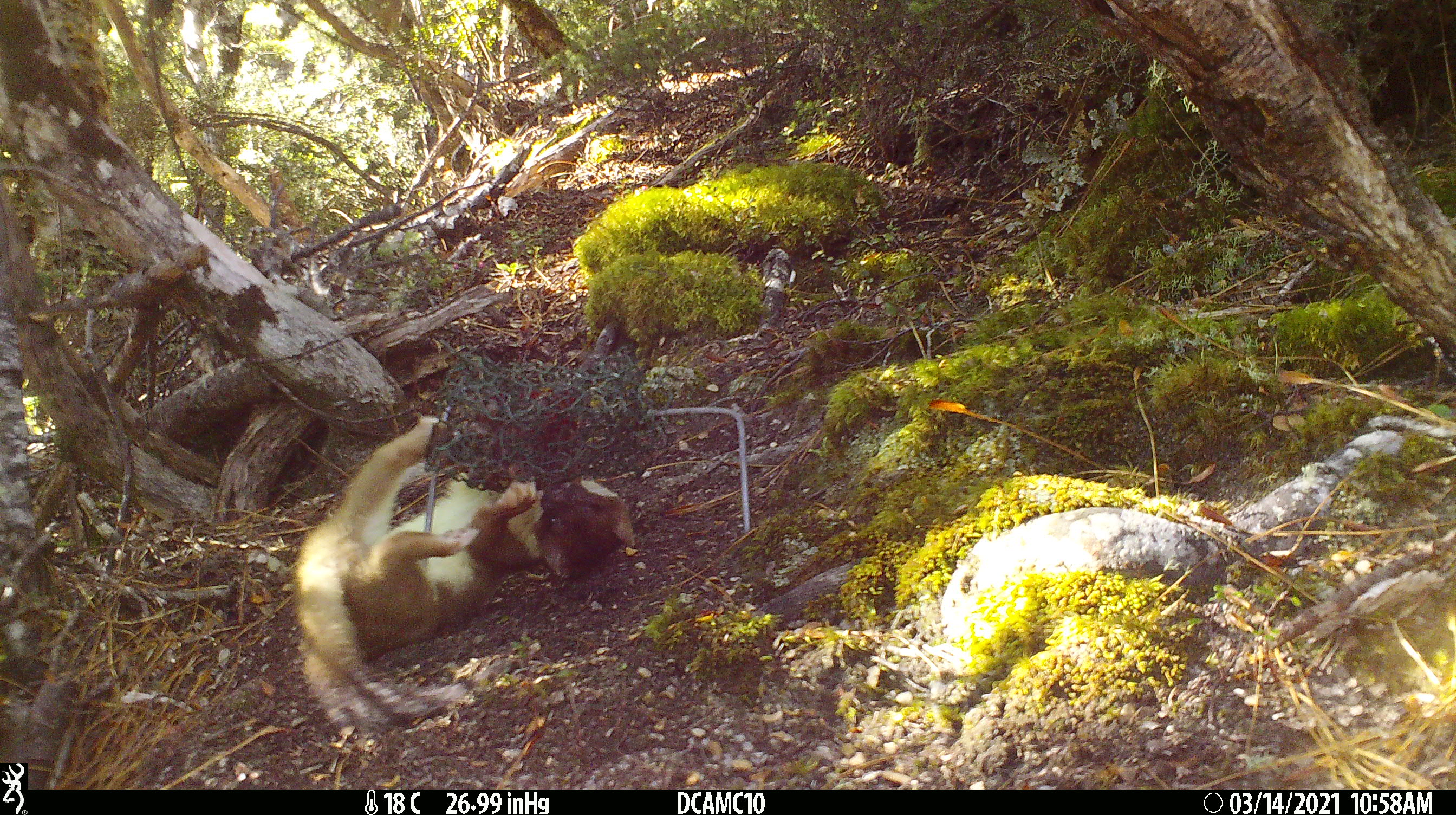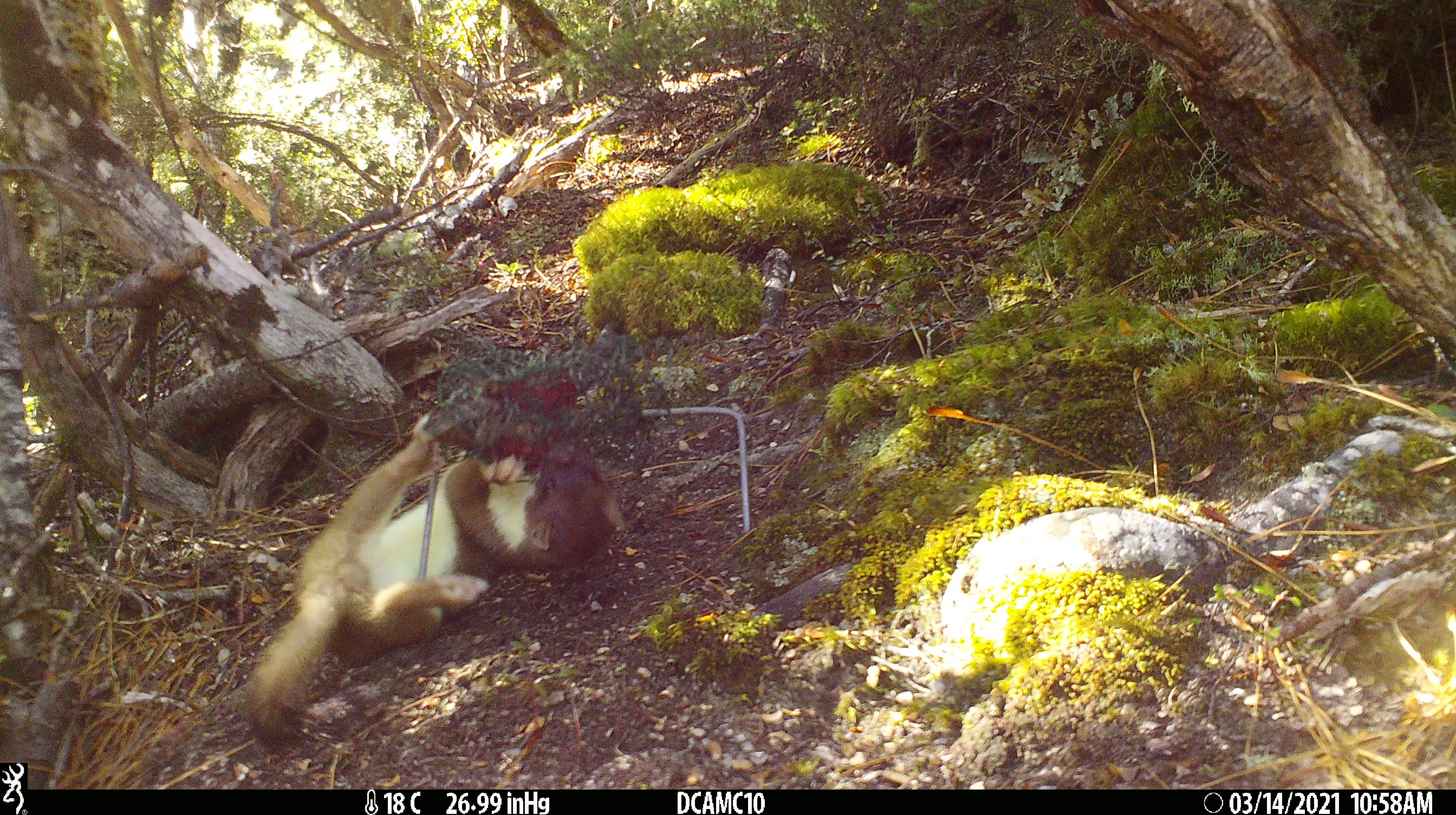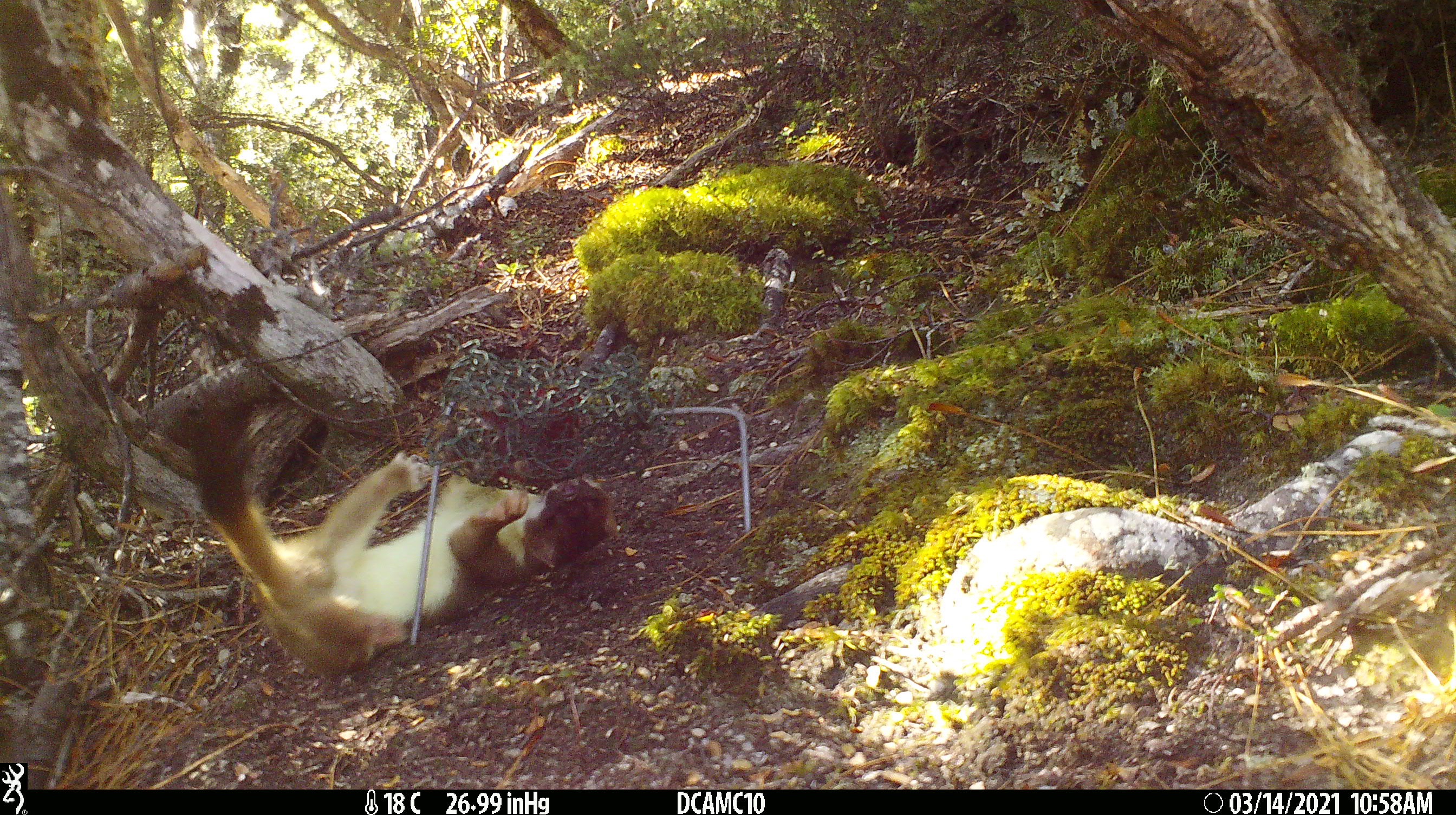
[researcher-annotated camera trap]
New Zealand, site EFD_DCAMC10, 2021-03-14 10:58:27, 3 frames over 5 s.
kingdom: Animalia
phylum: Chordata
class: Mammalia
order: Carnivora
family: Mustelidae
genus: Mustela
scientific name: Mustela erminea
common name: stoat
Stoat (Mustela erminea).